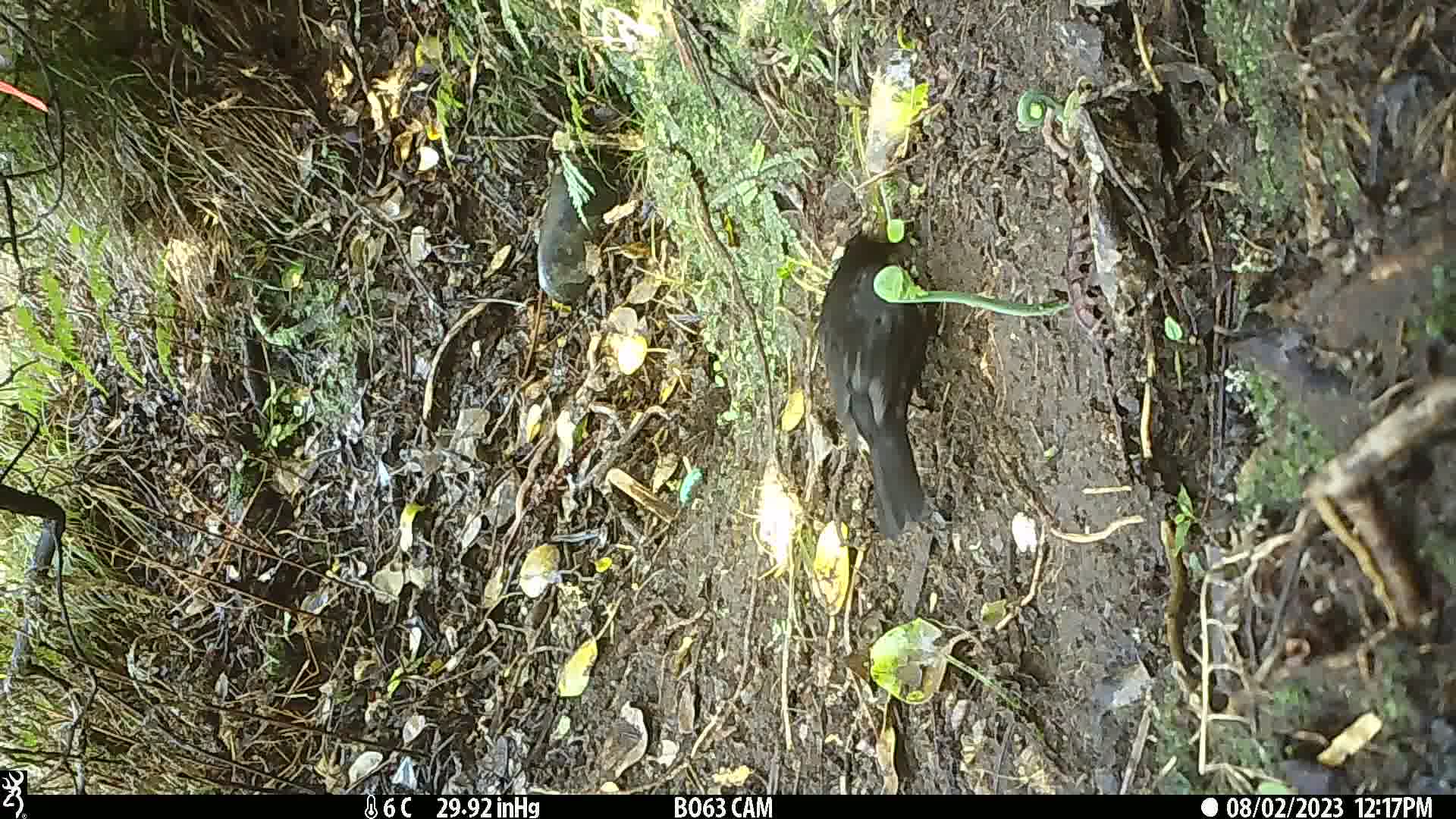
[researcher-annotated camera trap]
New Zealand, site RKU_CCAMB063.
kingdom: Animalia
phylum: Chordata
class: Aves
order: Passeriformes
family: Turdidae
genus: Turdus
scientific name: Turdus merula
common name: eurasian blackbird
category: blackbird